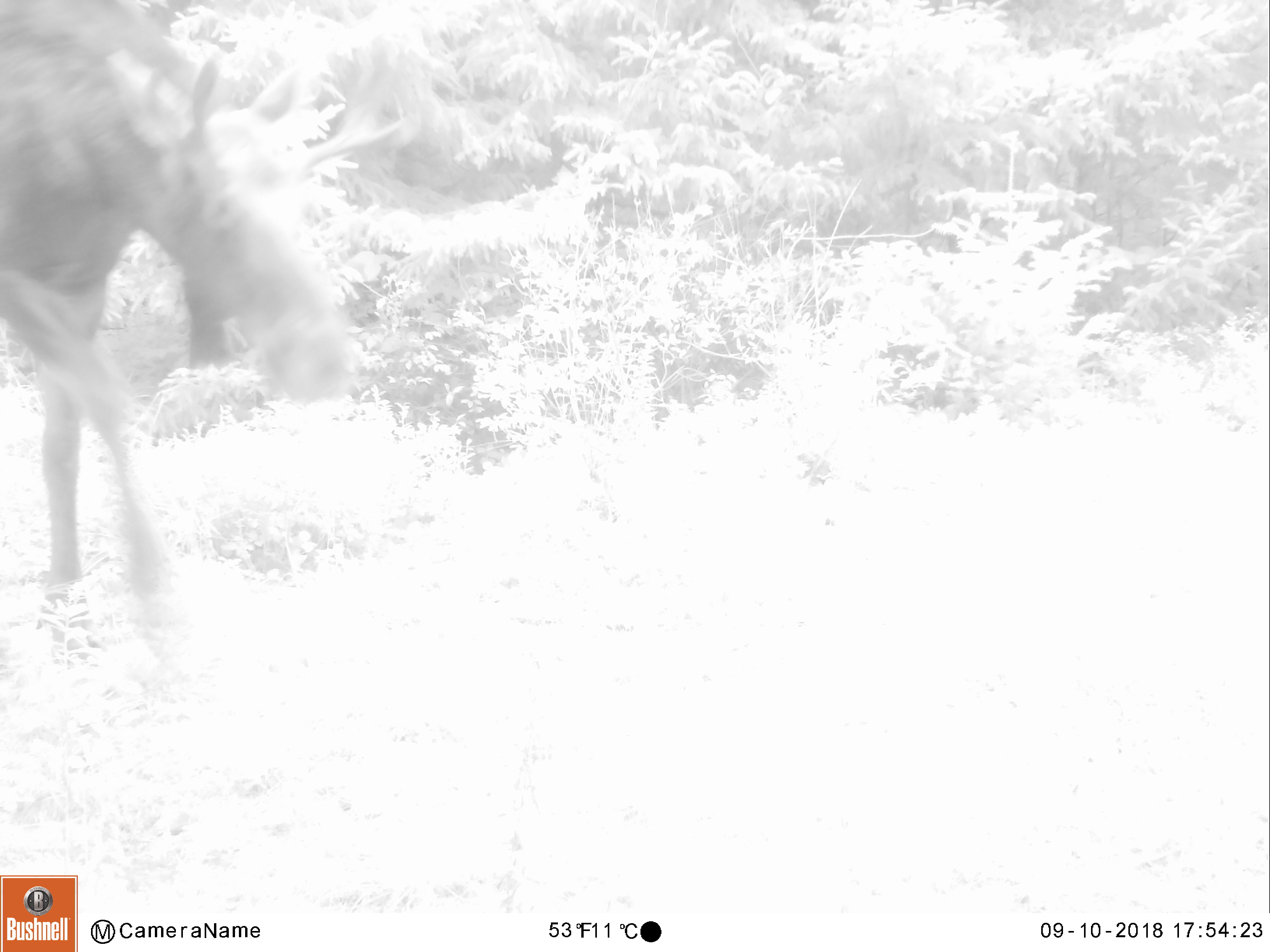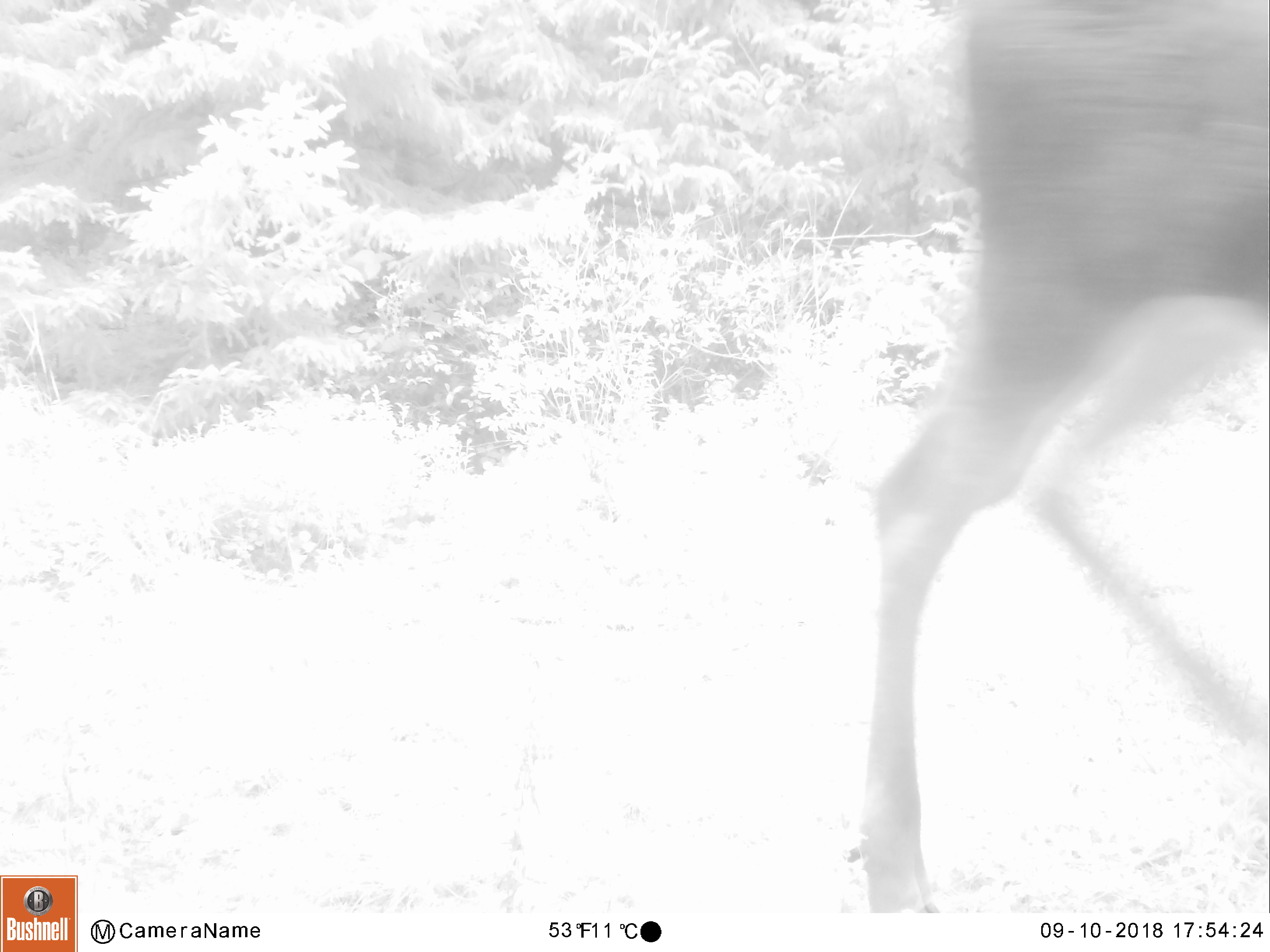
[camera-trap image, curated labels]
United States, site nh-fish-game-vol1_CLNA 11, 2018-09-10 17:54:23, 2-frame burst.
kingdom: Animalia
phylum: Chordata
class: Mammalia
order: Artiodactyla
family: Cervidae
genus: Alces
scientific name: Alces alces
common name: moose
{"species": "moose (Alces alces)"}